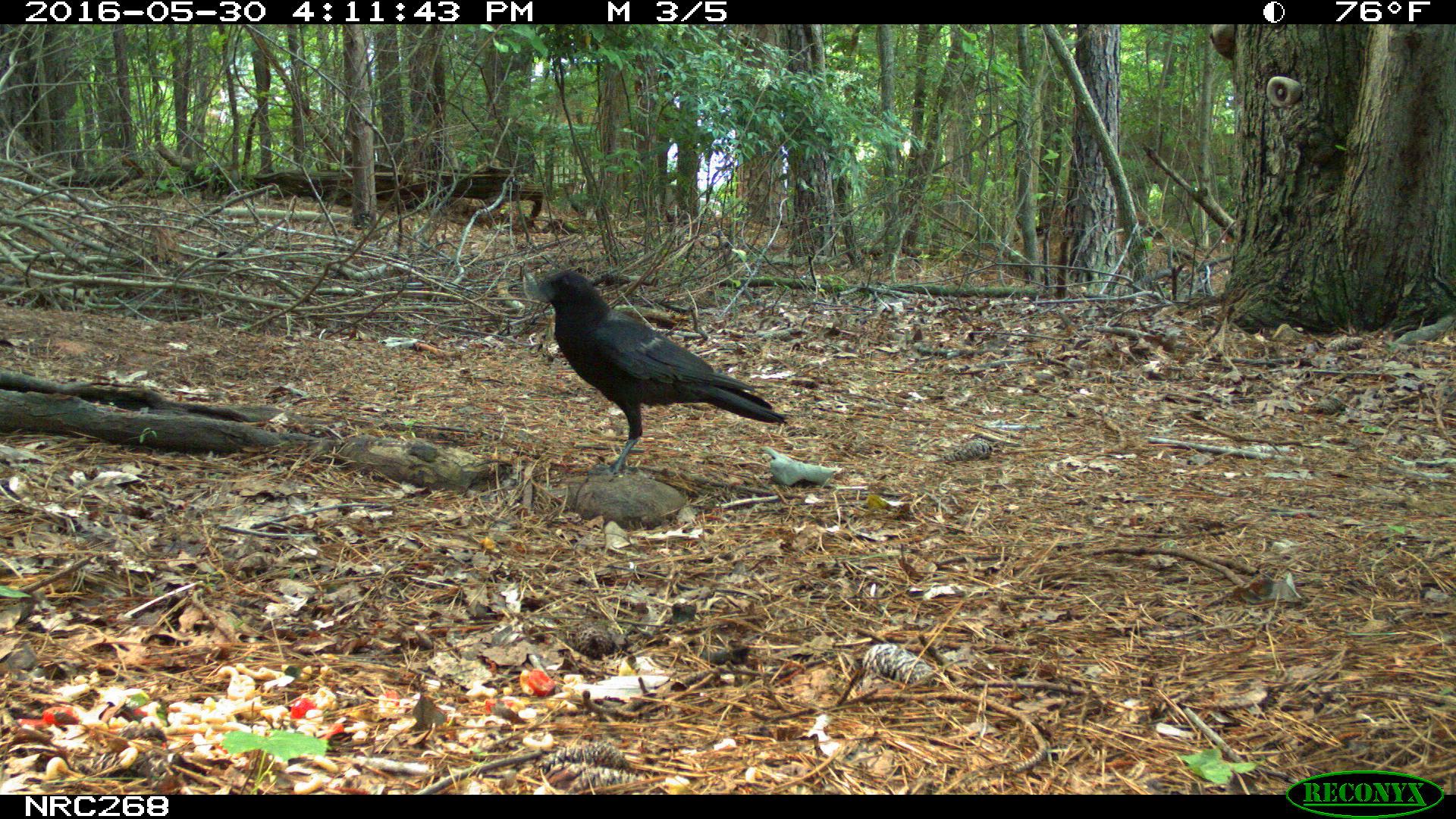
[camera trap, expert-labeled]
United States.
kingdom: Animalia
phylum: Chordata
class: Aves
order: Passeriformes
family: Corvidae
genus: Corvus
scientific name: Corvus brachyrhynchos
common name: american crow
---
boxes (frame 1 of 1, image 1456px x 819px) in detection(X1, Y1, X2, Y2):
American Crow: detection(528, 262, 792, 486)